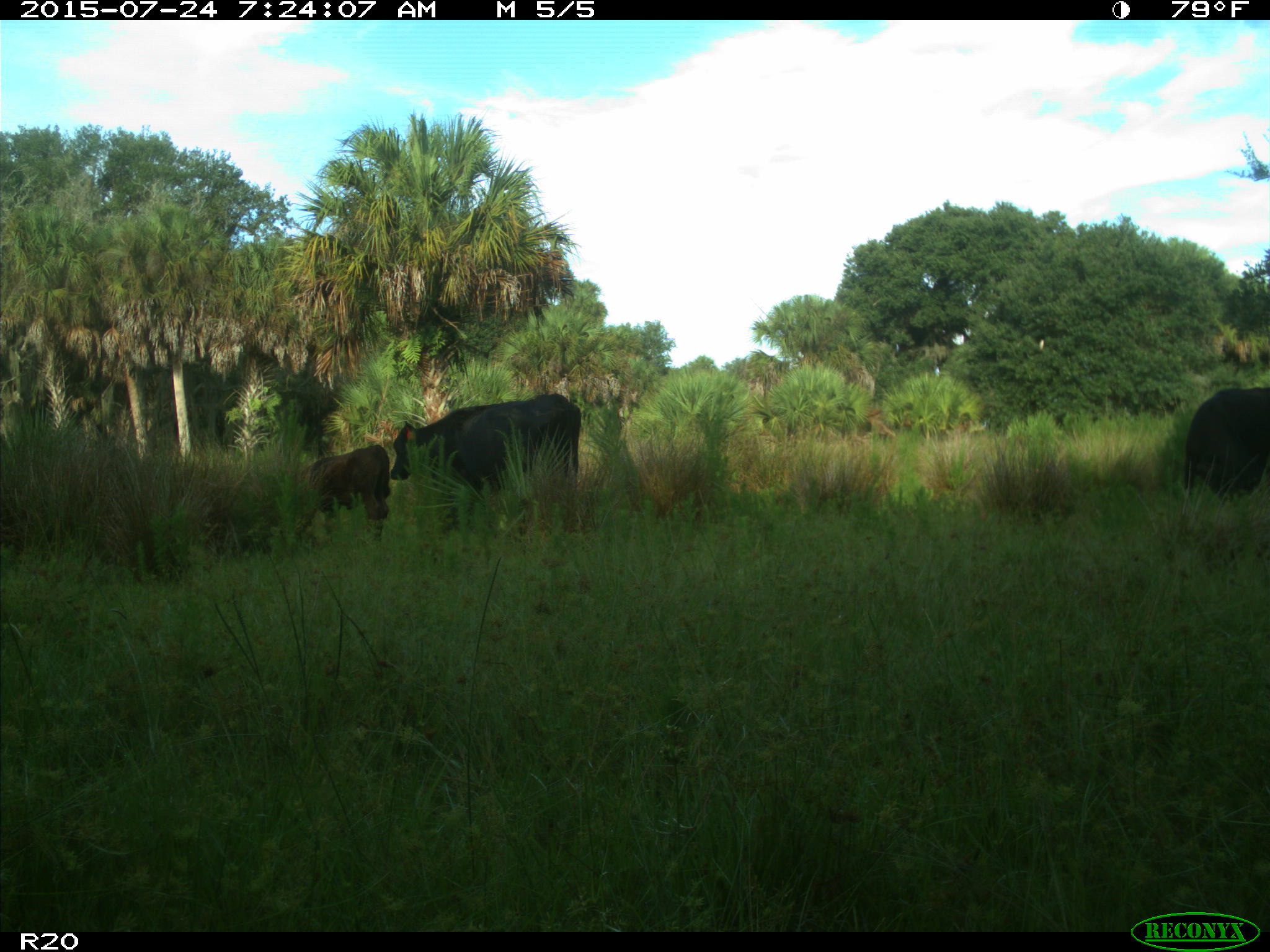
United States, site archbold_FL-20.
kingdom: Animalia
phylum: Chordata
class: Mammalia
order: Artiodactyla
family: Bovidae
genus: Bos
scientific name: Bos taurus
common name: domestic cow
Bos taurus (domestic cow).